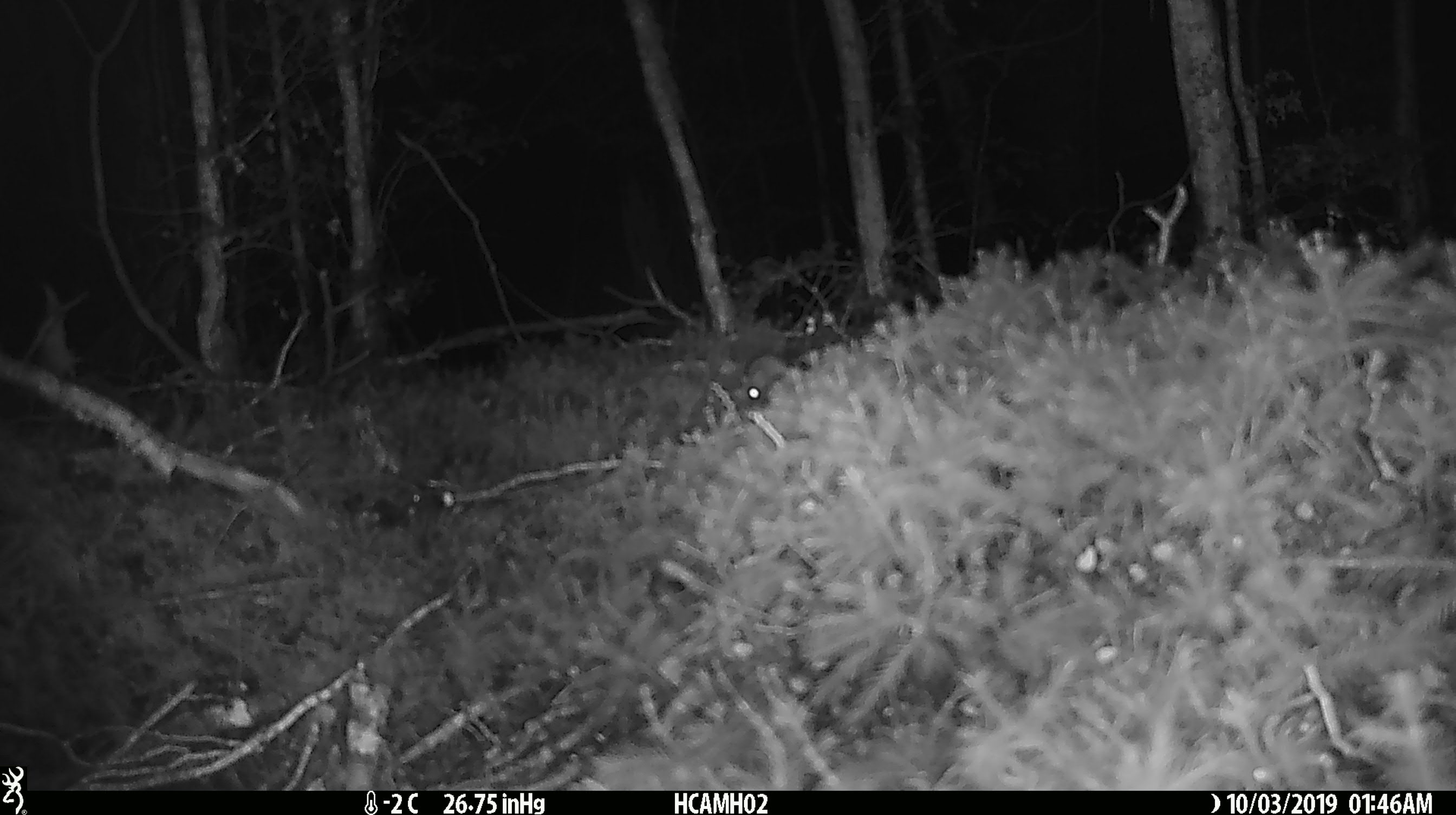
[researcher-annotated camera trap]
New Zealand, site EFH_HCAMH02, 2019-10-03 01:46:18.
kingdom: Animalia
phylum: Chordata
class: Mammalia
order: Rodentia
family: Muridae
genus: Mus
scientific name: Mus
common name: mouse